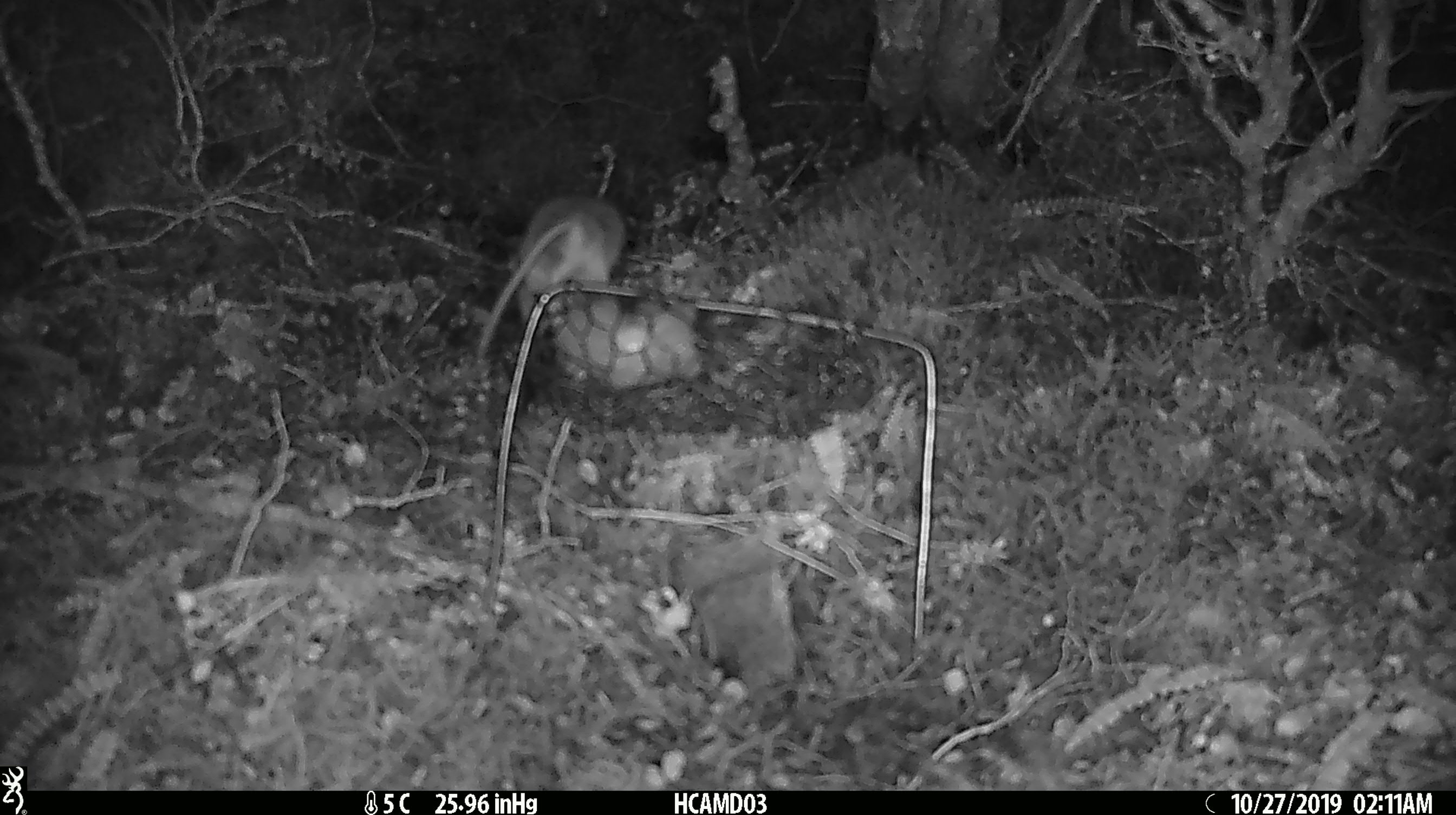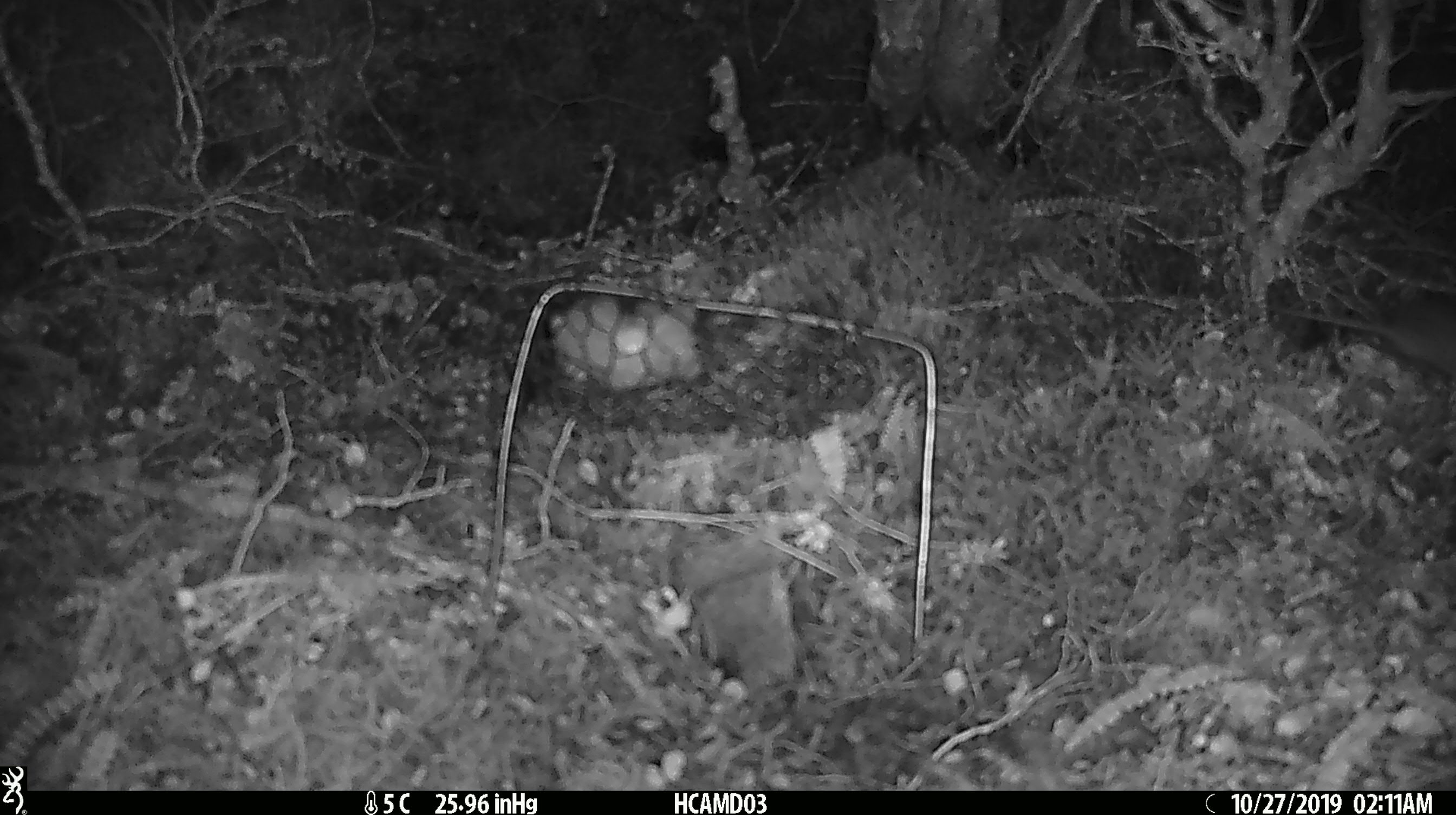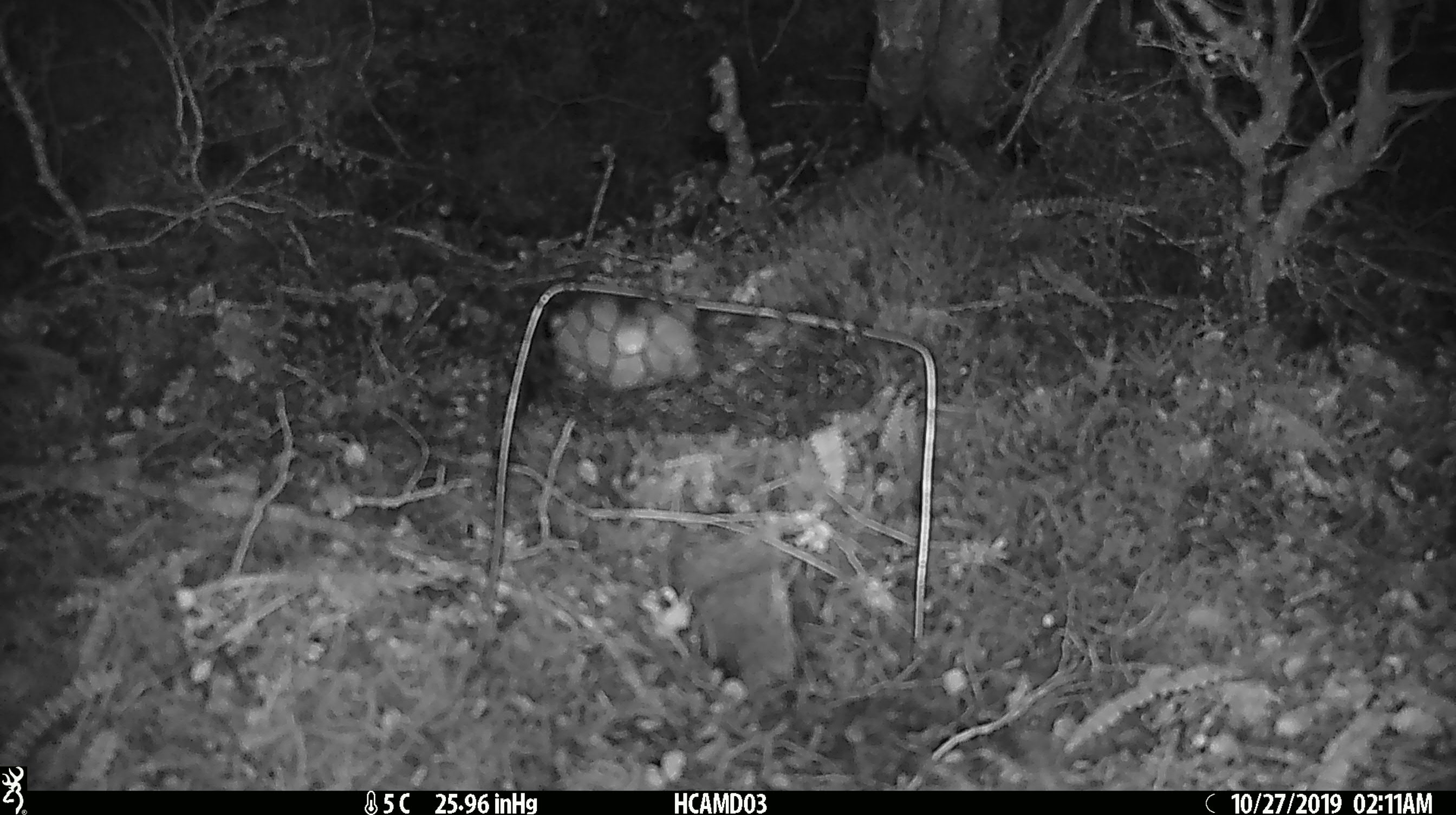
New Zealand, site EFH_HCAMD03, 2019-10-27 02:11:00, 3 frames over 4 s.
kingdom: Animalia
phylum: Chordata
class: Mammalia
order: Rodentia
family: Muridae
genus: Mus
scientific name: Mus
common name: mouse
Mouse (Mus).